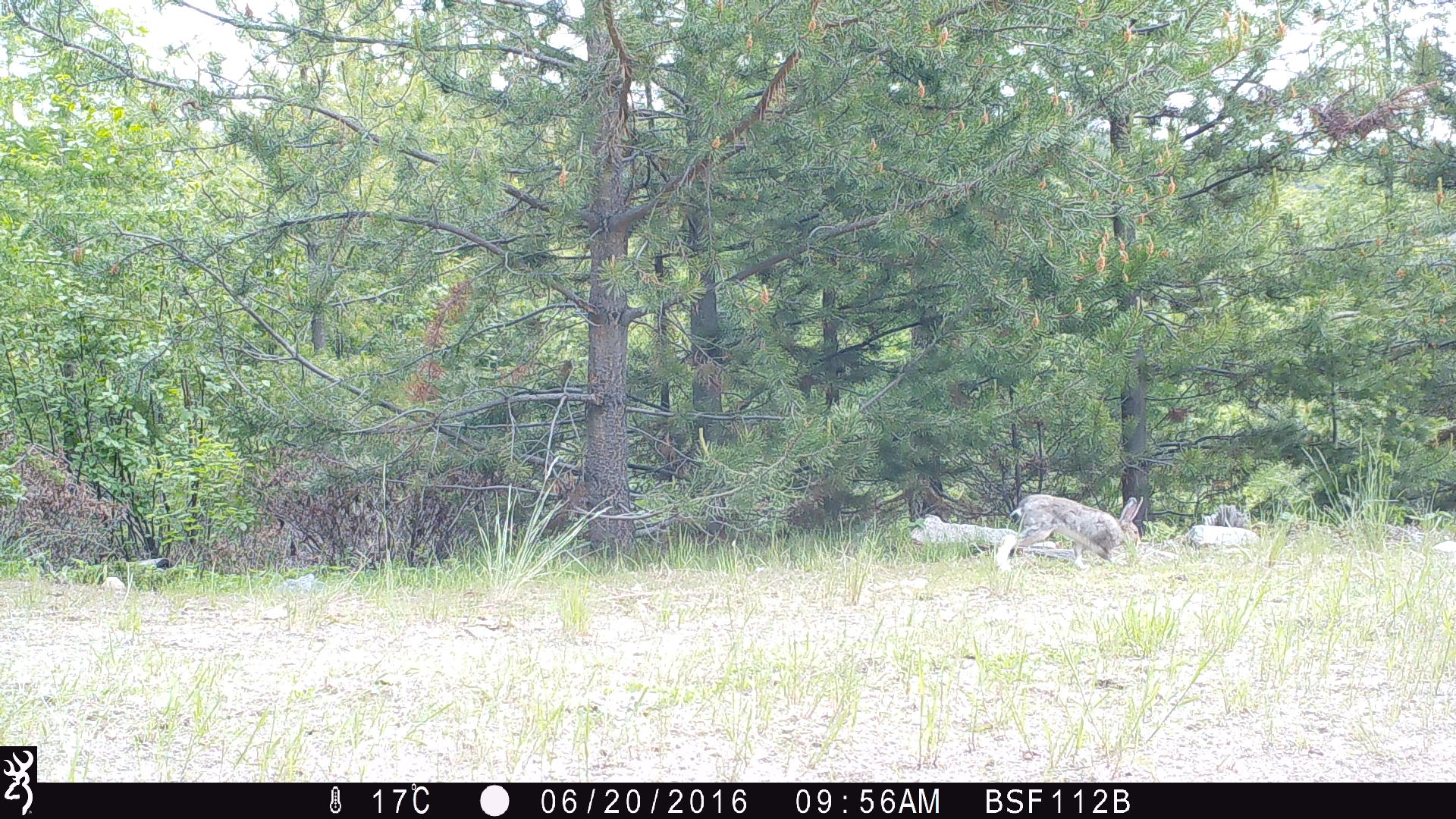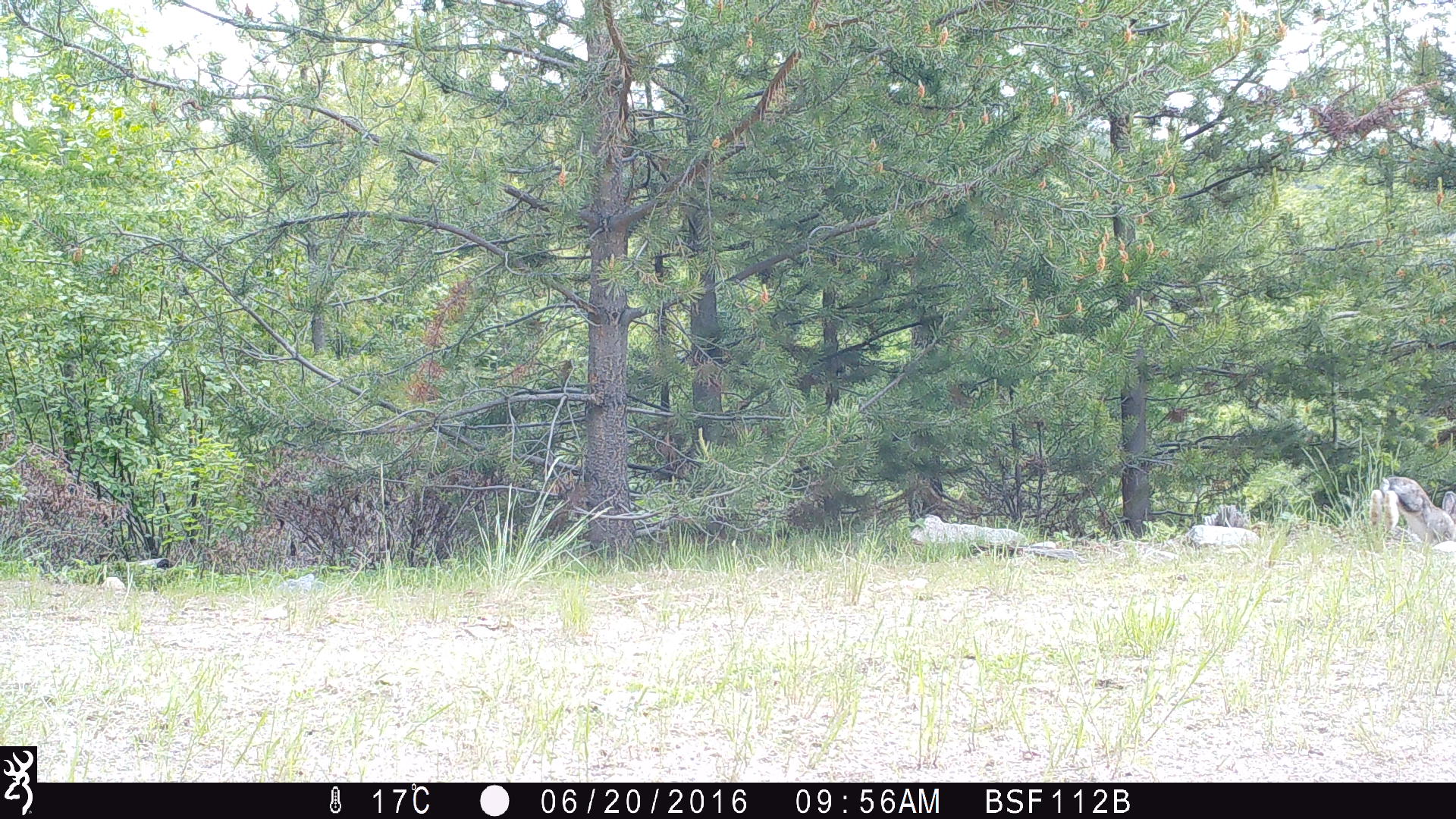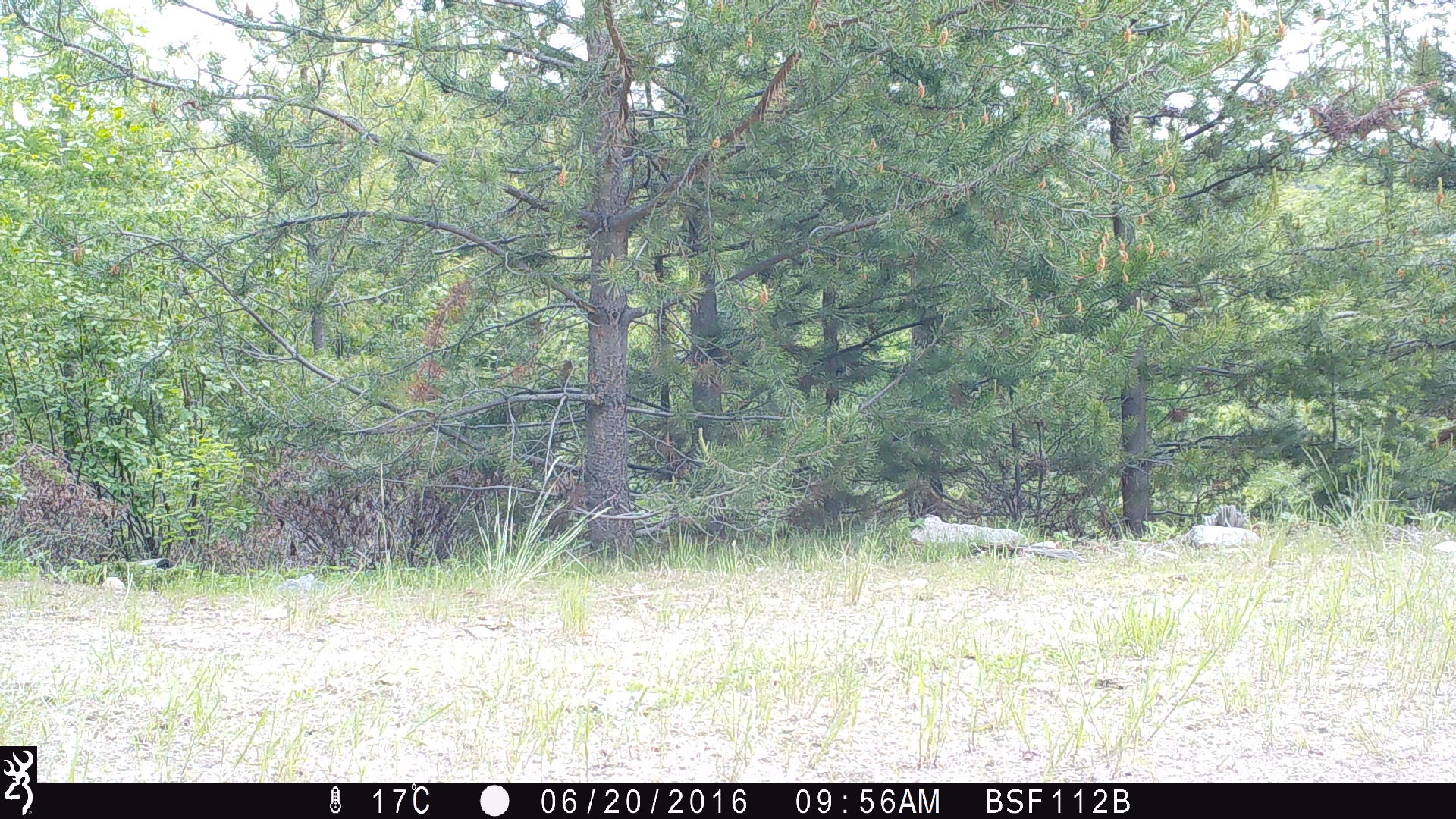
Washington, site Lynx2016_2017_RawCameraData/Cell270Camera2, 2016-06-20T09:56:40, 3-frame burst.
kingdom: Animalia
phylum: Chordata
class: Mammalia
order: Lagomorpha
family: Leporidae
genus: Lepus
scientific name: Lepus americanus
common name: snowshoe hare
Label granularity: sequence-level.